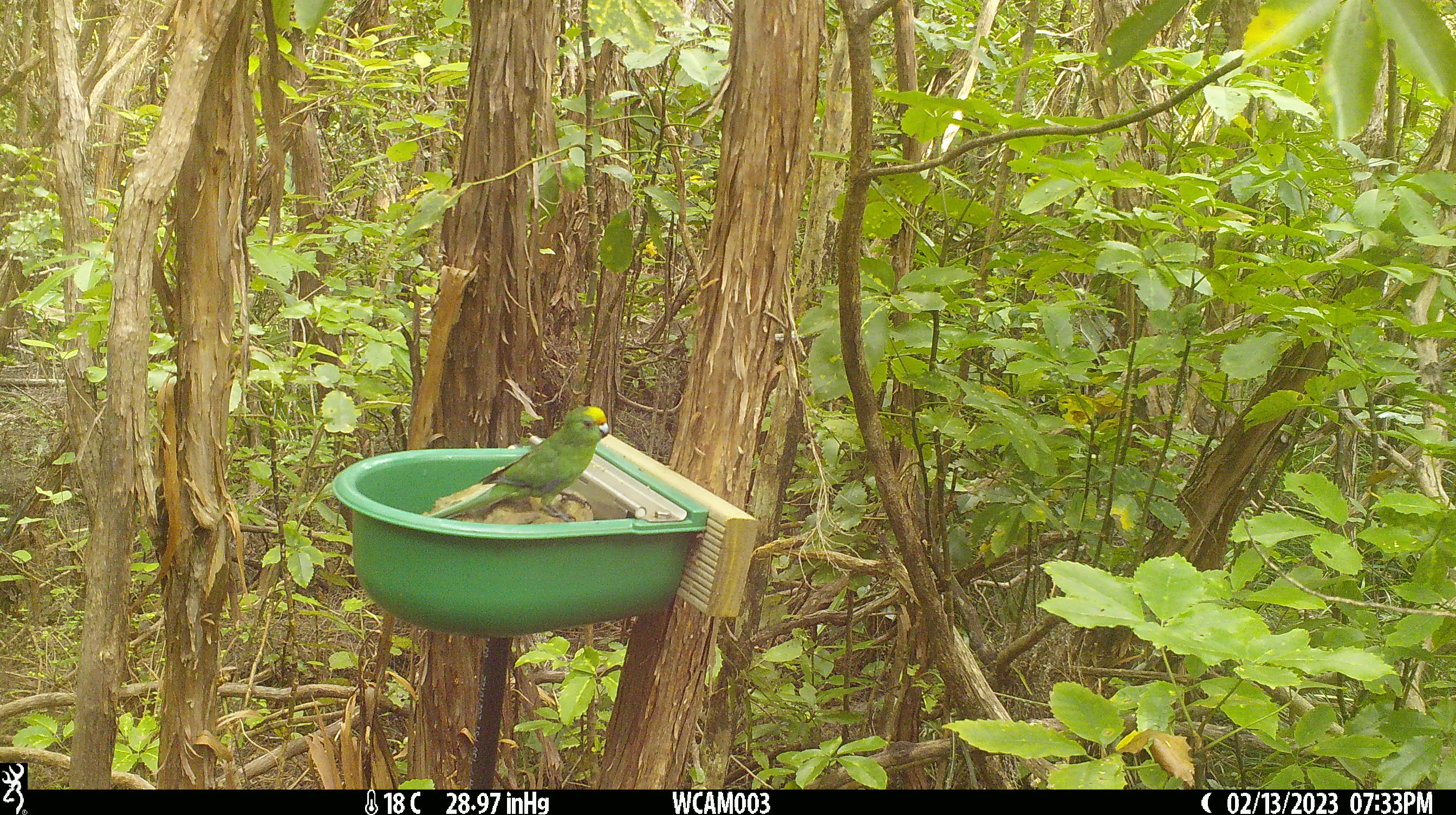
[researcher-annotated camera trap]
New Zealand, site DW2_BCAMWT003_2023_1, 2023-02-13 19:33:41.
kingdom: Animalia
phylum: Chordata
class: Aves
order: Psittaciformes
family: Psittaculidae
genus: Cyanoramphus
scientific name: Cyanoramphus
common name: parakeet